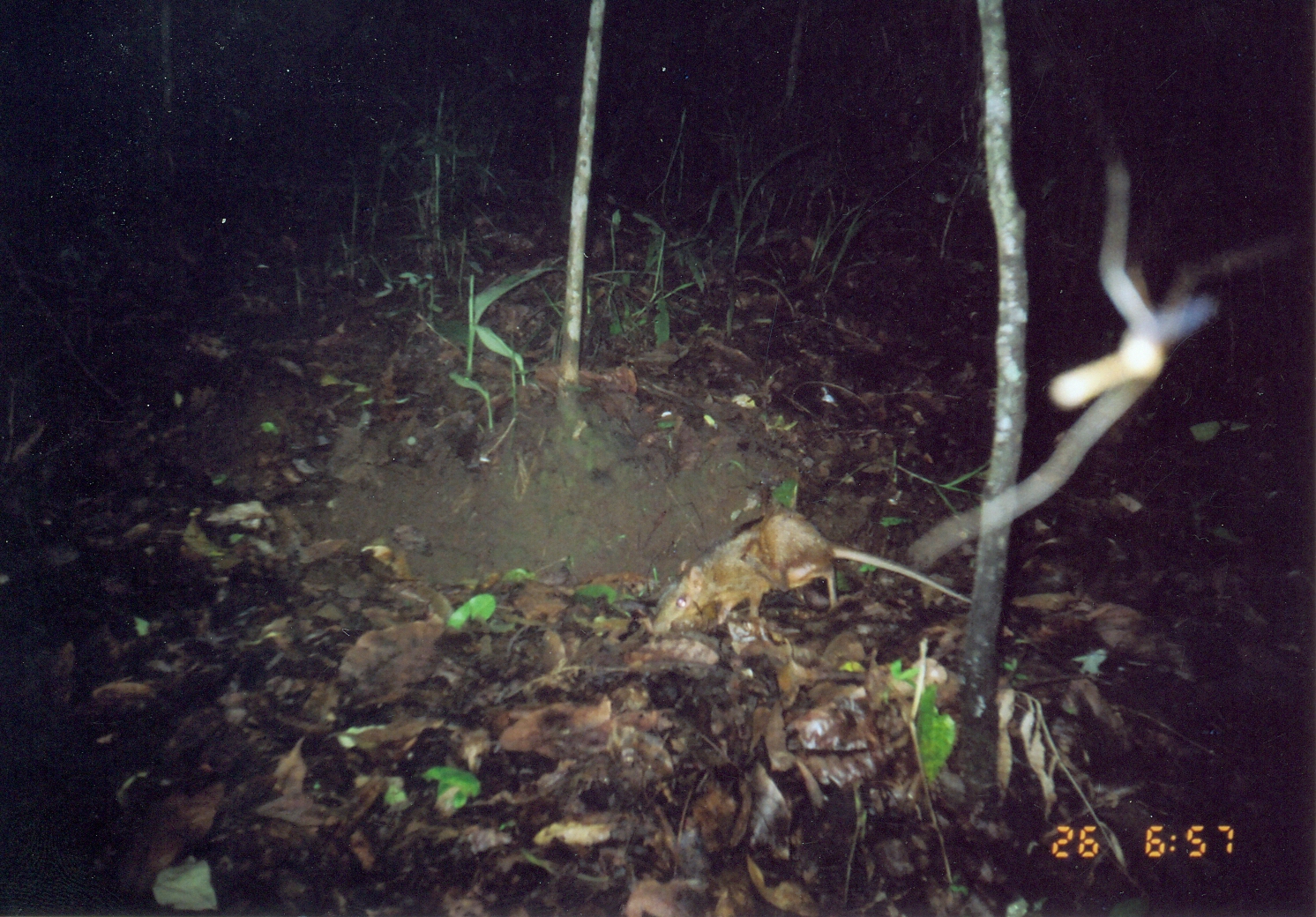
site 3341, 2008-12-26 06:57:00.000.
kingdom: Animalia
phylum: Chordata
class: Mammalia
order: Macroscelidea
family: Macroscelididae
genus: Rhynchocyon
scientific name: Rhynchocyon cirnei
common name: checkered sengi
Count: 1.